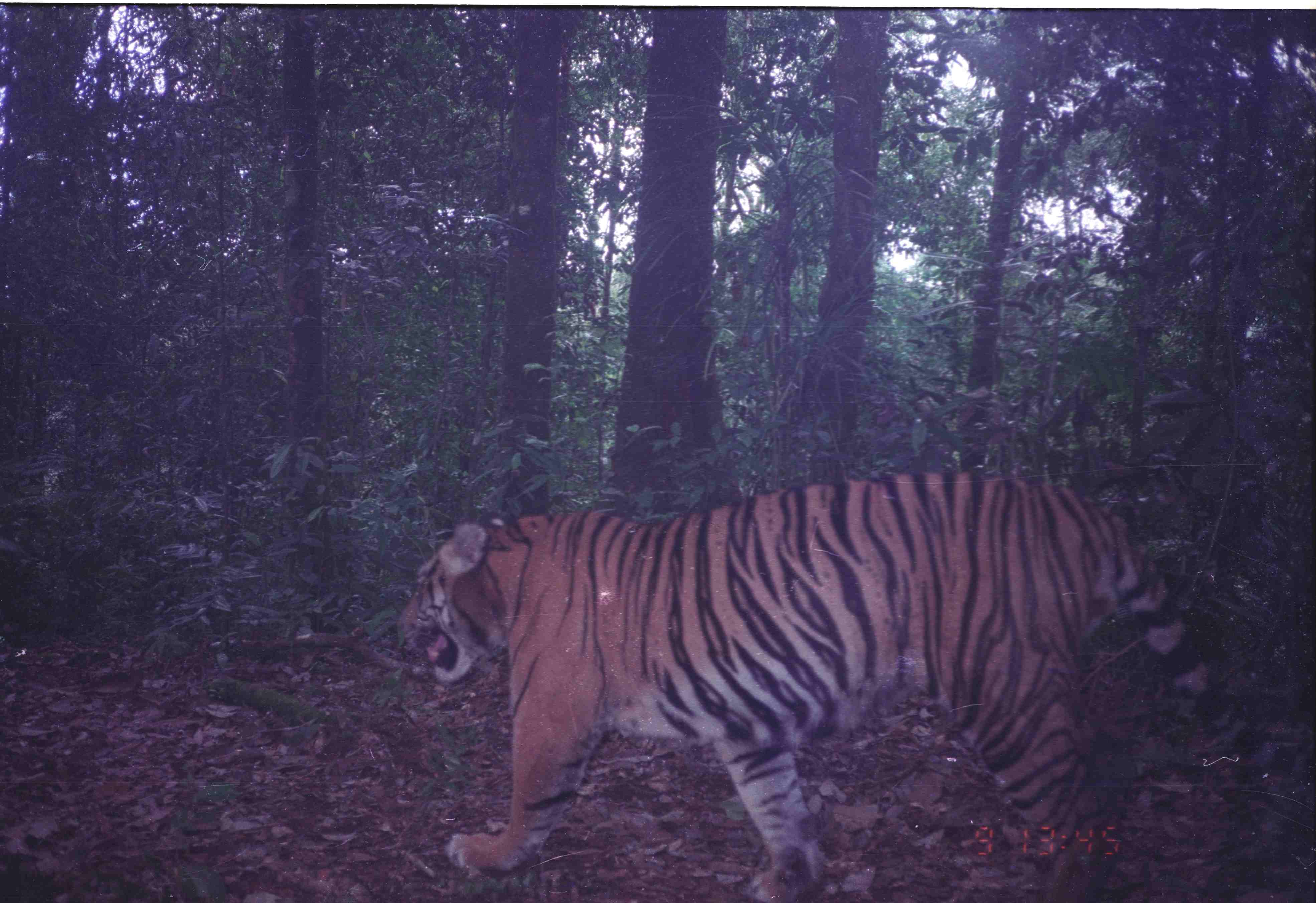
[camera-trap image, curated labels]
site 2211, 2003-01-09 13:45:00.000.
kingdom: Animalia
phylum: Chordata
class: Mammalia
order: Carnivora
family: Felidae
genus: Panthera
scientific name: Panthera tigris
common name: tiger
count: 1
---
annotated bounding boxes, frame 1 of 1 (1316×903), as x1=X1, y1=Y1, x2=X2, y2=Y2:
panthera tigris: x1=395, y1=471, x2=1270, y2=903